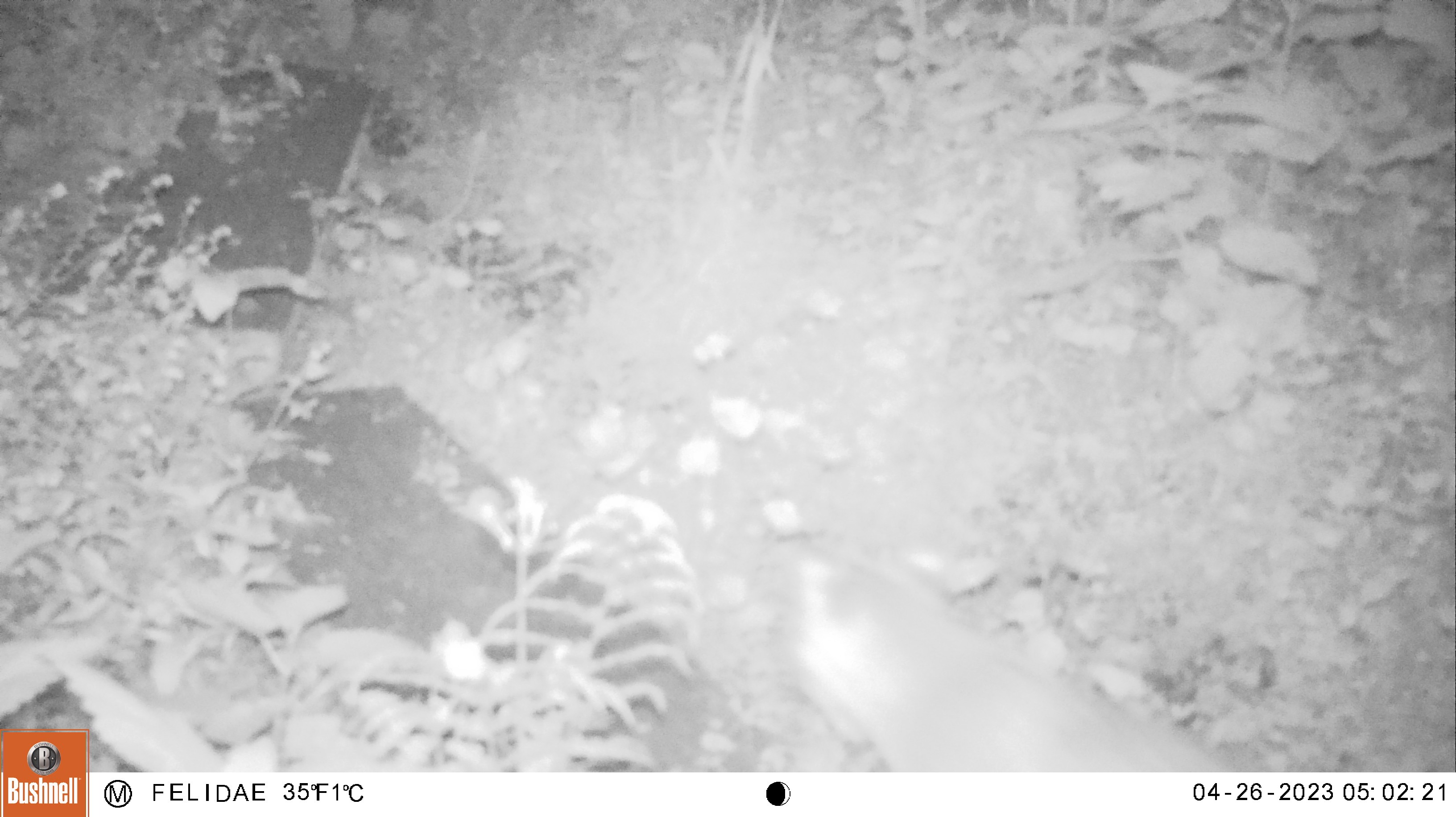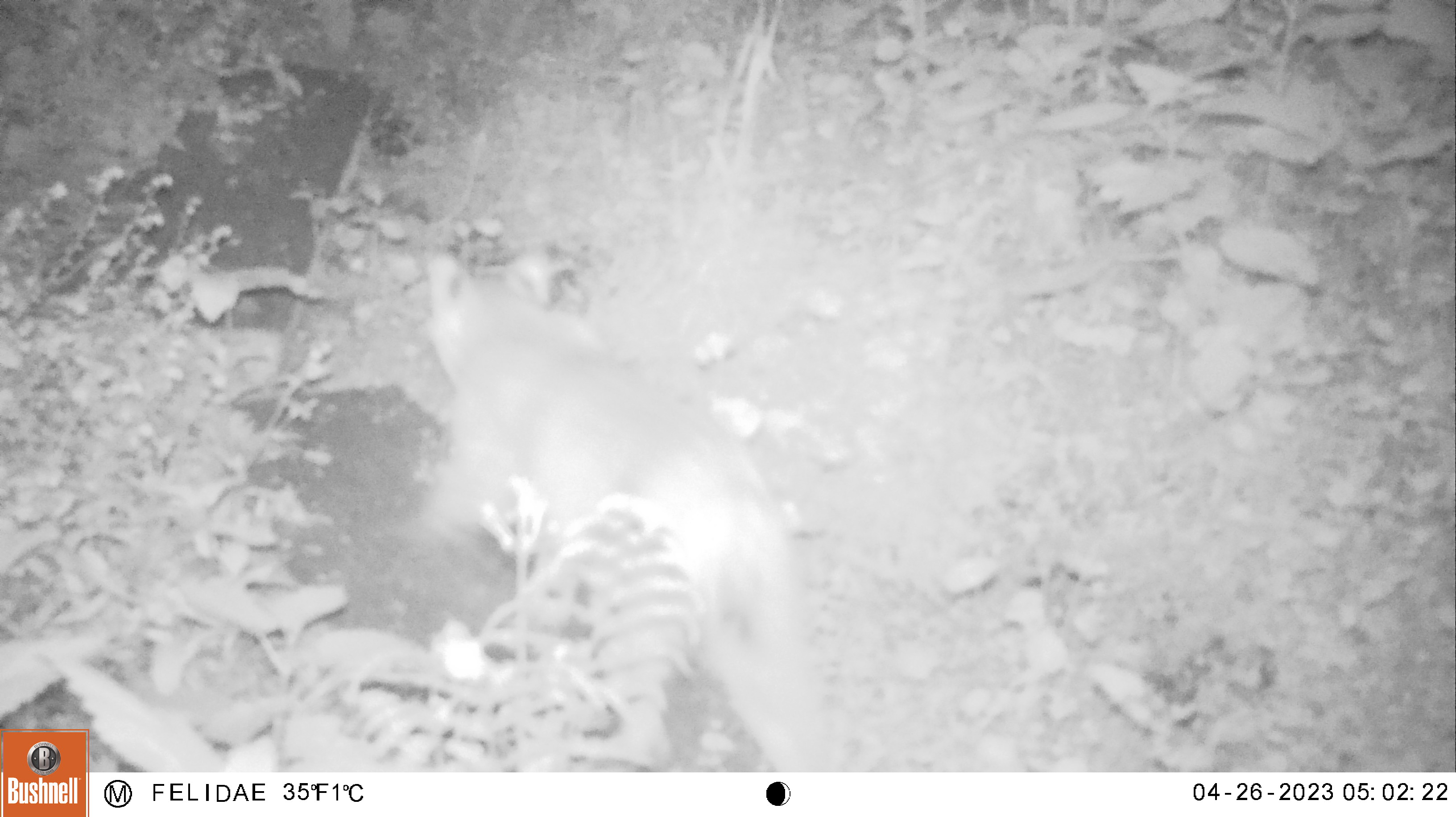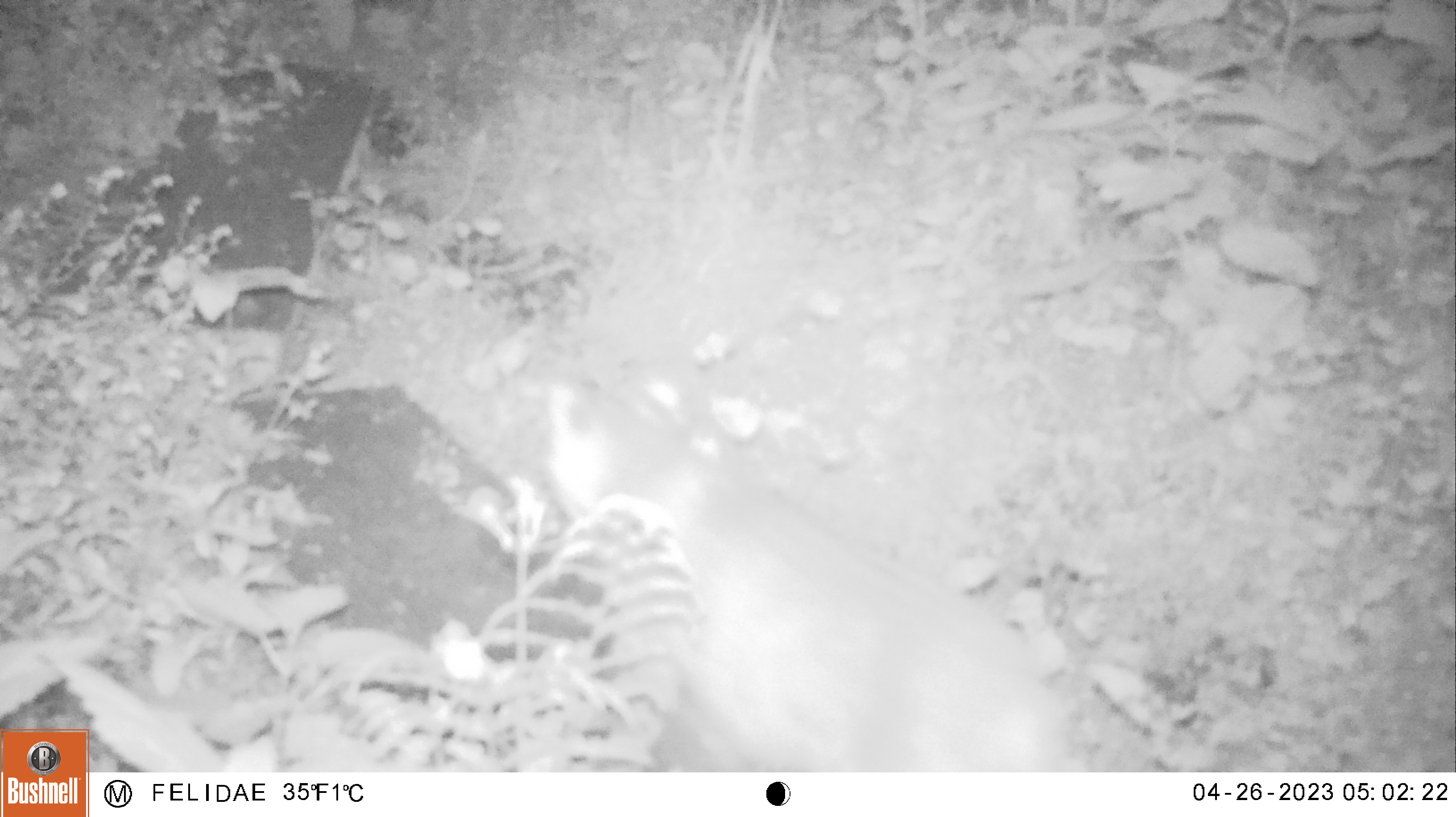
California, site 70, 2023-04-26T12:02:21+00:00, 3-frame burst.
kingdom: Animalia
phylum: Chordata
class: Mammalia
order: Carnivora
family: Felidae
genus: Lynx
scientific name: Lynx rufus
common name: bobcat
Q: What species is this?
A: Bobcat (Lynx rufus).